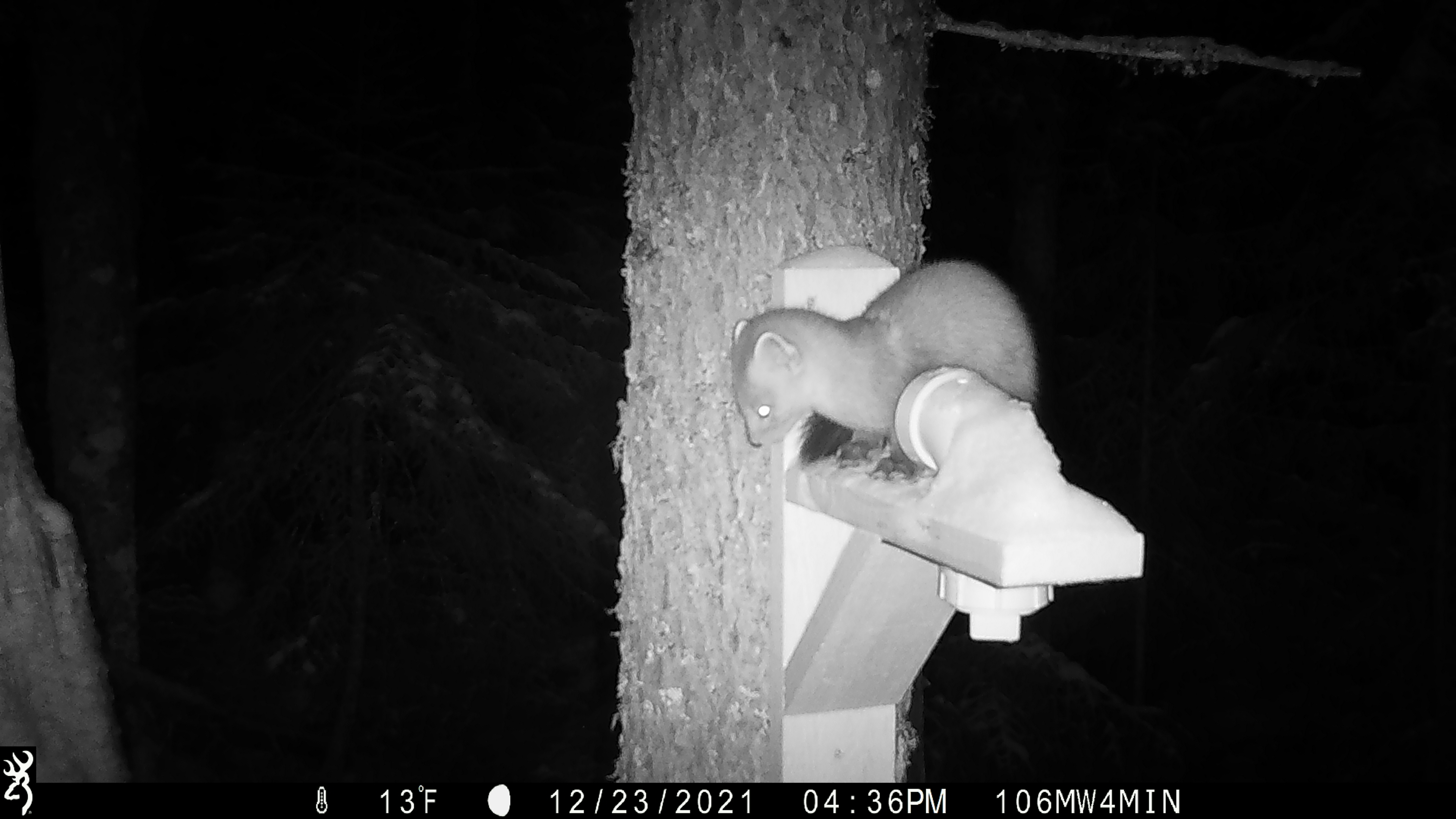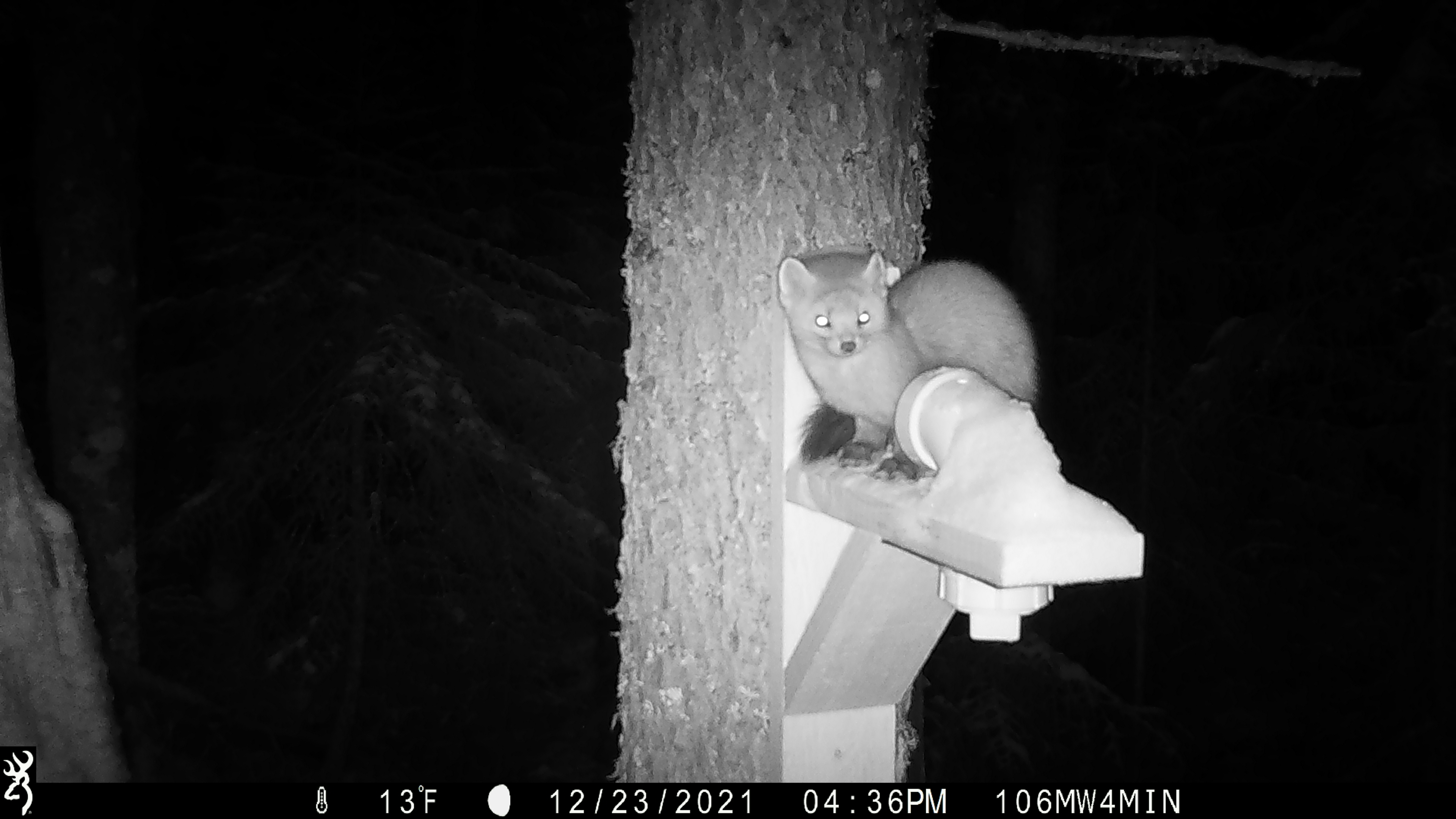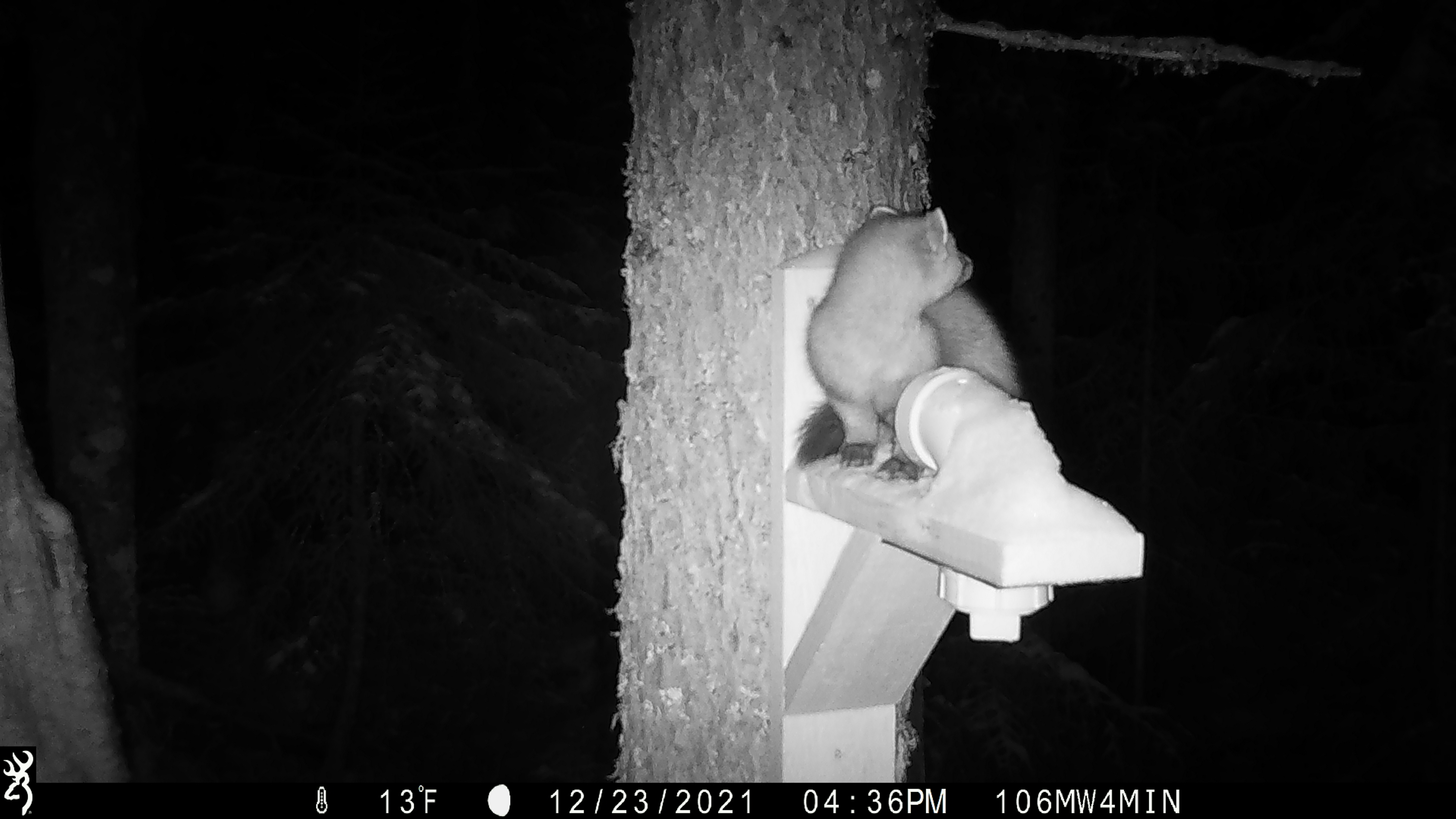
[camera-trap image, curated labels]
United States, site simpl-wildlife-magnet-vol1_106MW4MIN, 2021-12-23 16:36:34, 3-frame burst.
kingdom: Animalia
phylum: Chordata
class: Mammalia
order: Carnivora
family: Mustelidae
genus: Martes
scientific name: Martes americana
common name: american marten